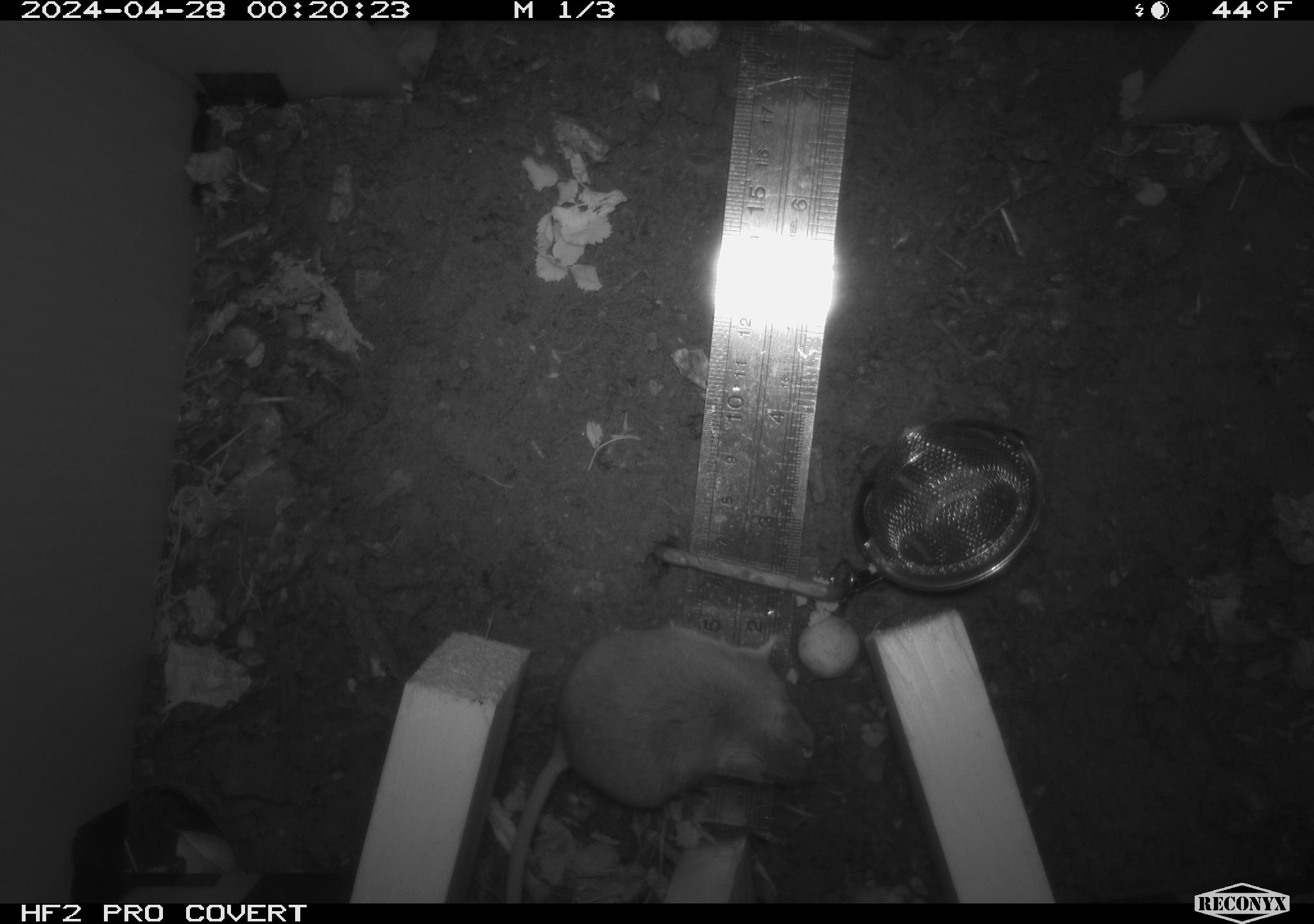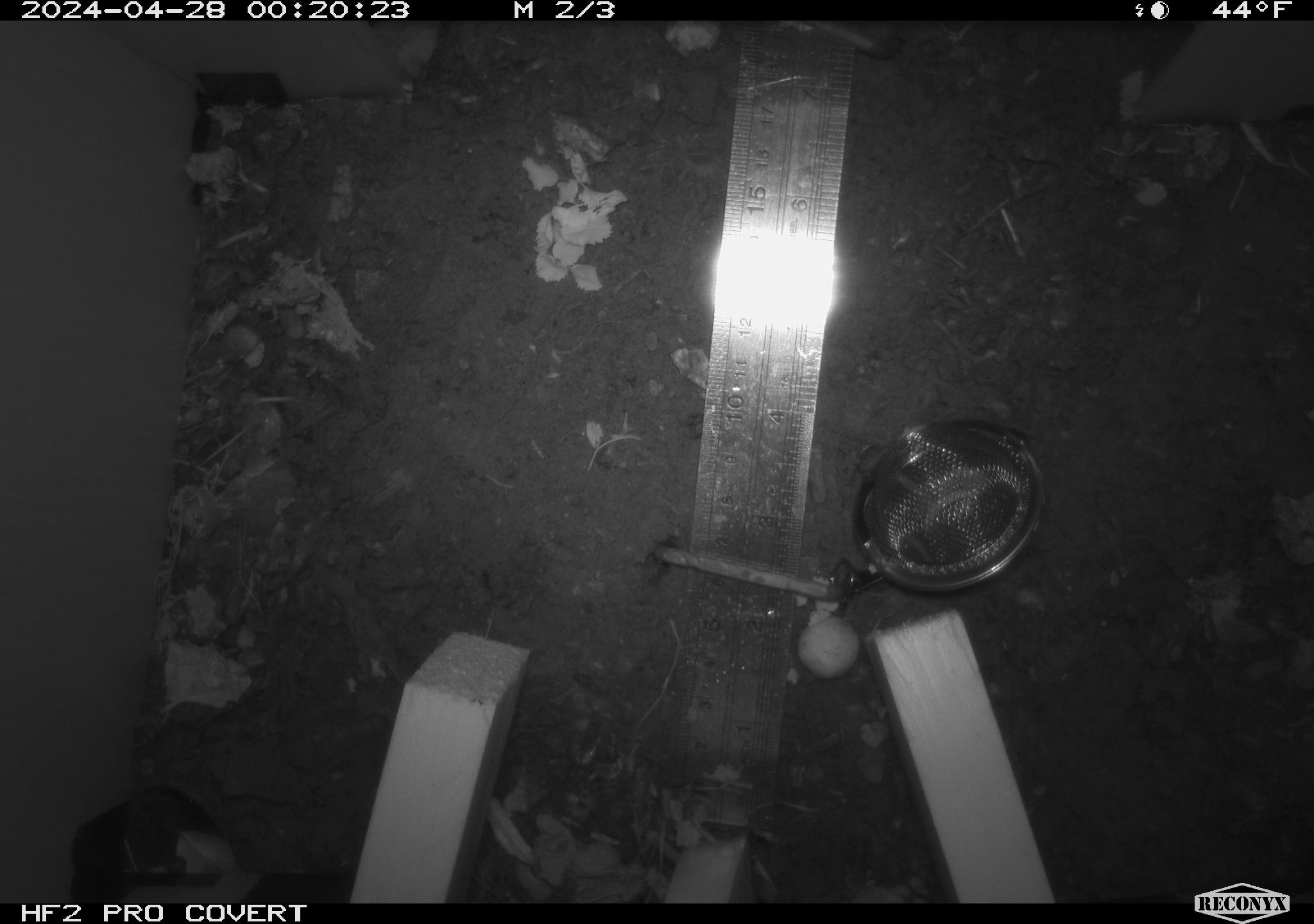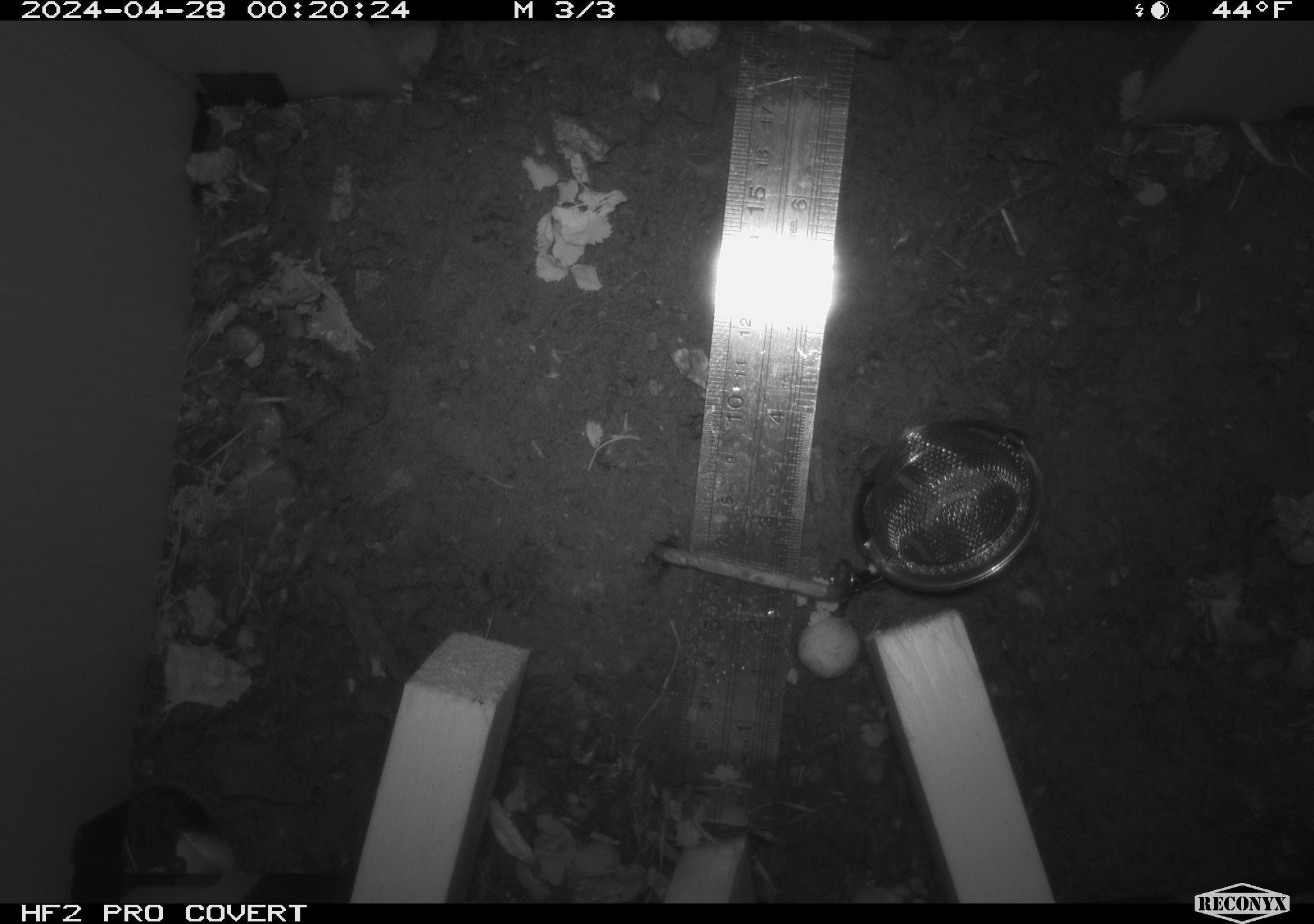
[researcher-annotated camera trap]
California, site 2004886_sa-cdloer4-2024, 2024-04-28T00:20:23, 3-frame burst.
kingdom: Animalia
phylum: Chordata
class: Mammalia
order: Rodentia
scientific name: Rodentia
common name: mouse species